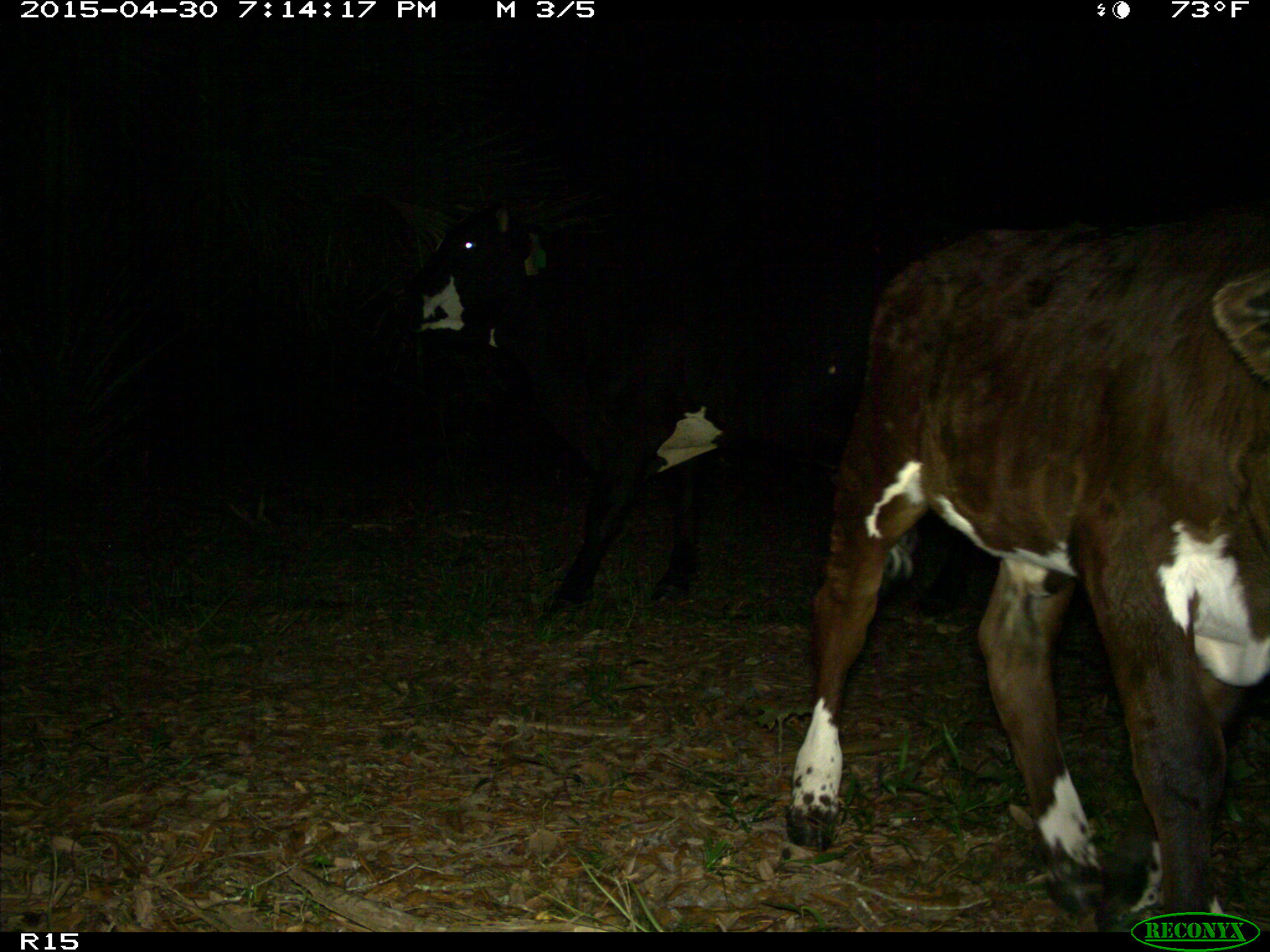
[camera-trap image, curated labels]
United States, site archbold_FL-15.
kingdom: Animalia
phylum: Chordata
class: Mammalia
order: Artiodactyla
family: Bovidae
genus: Bos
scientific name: Bos taurus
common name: domestic cow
Bos taurus (domestic cow).